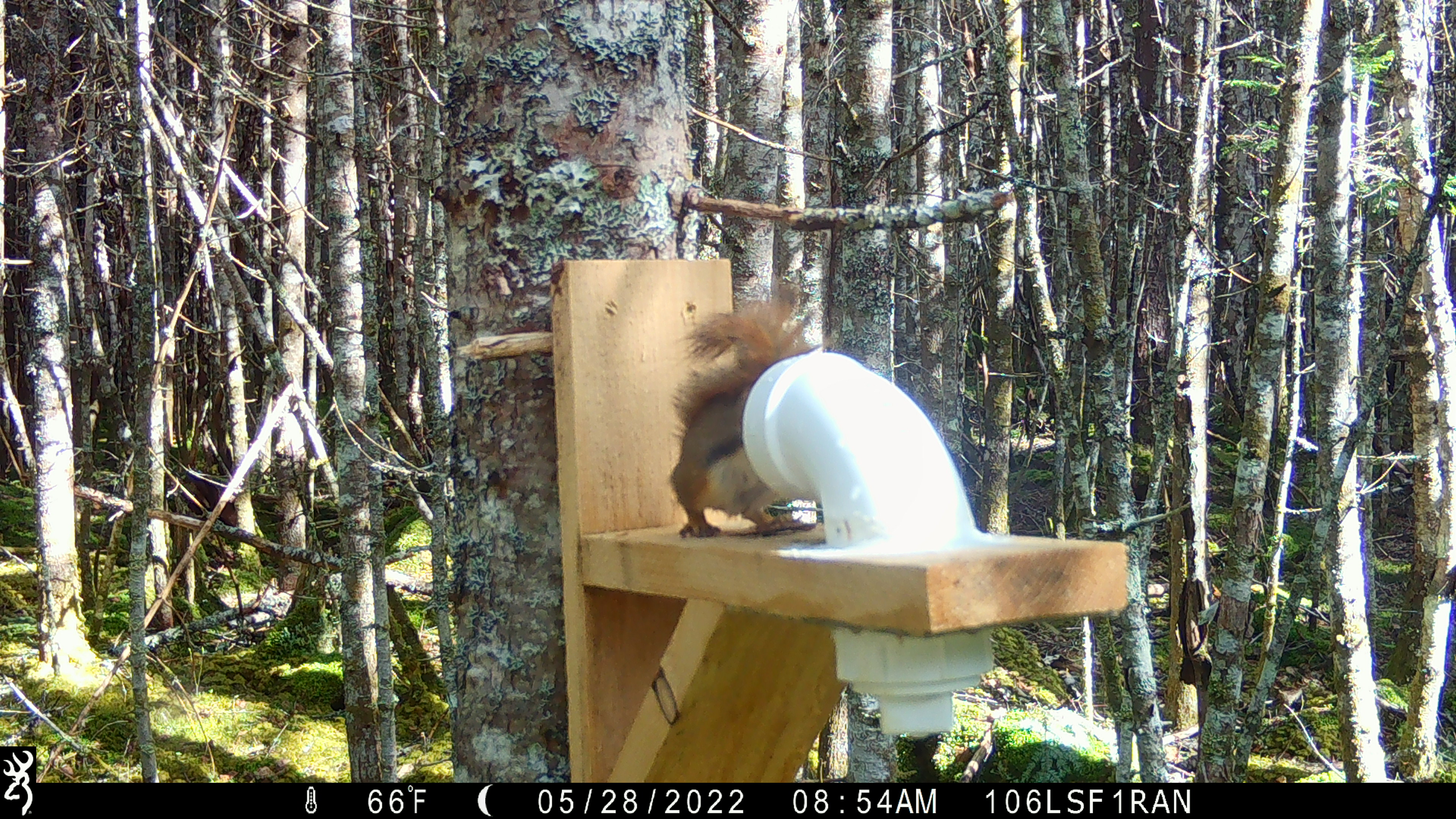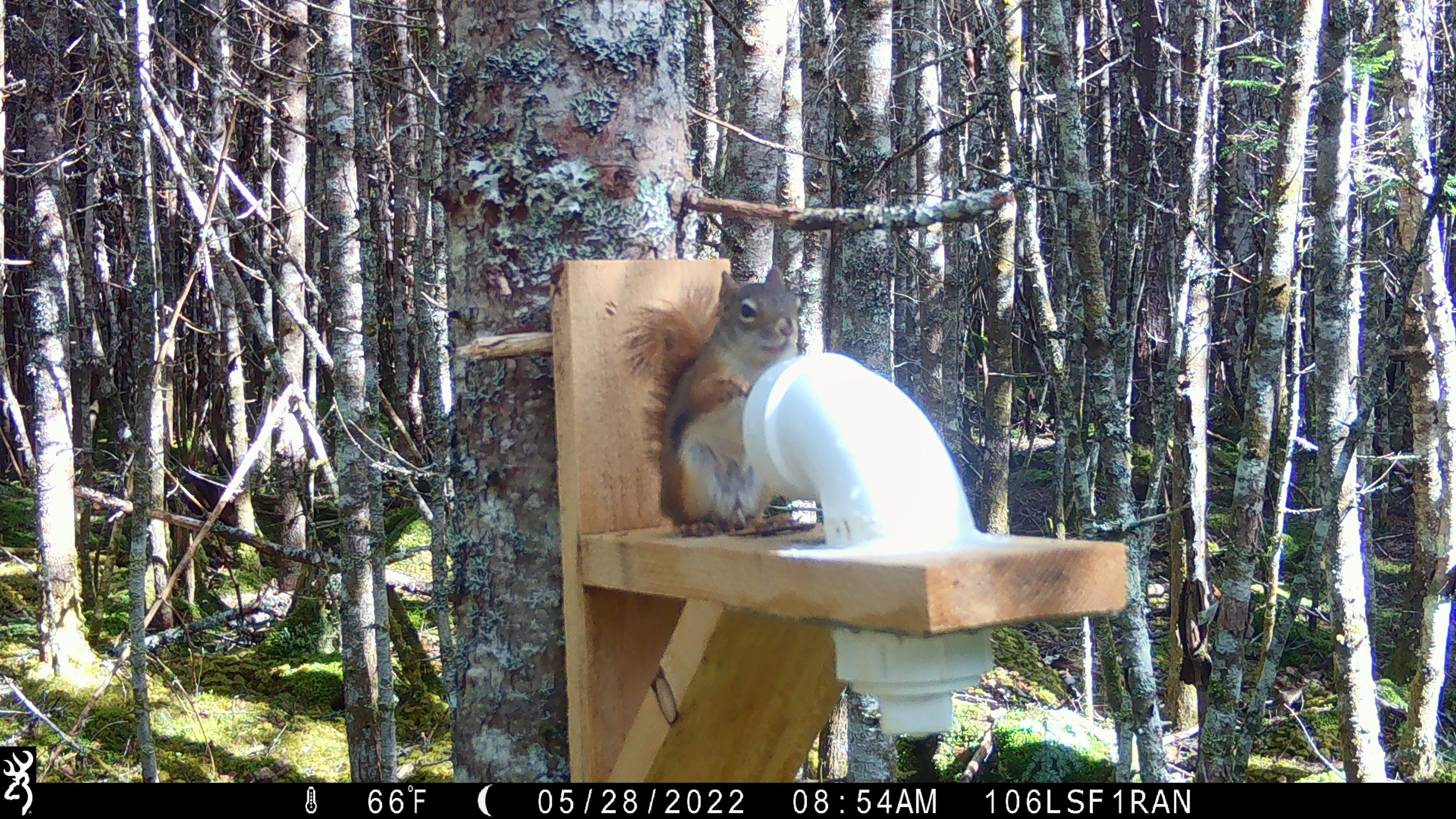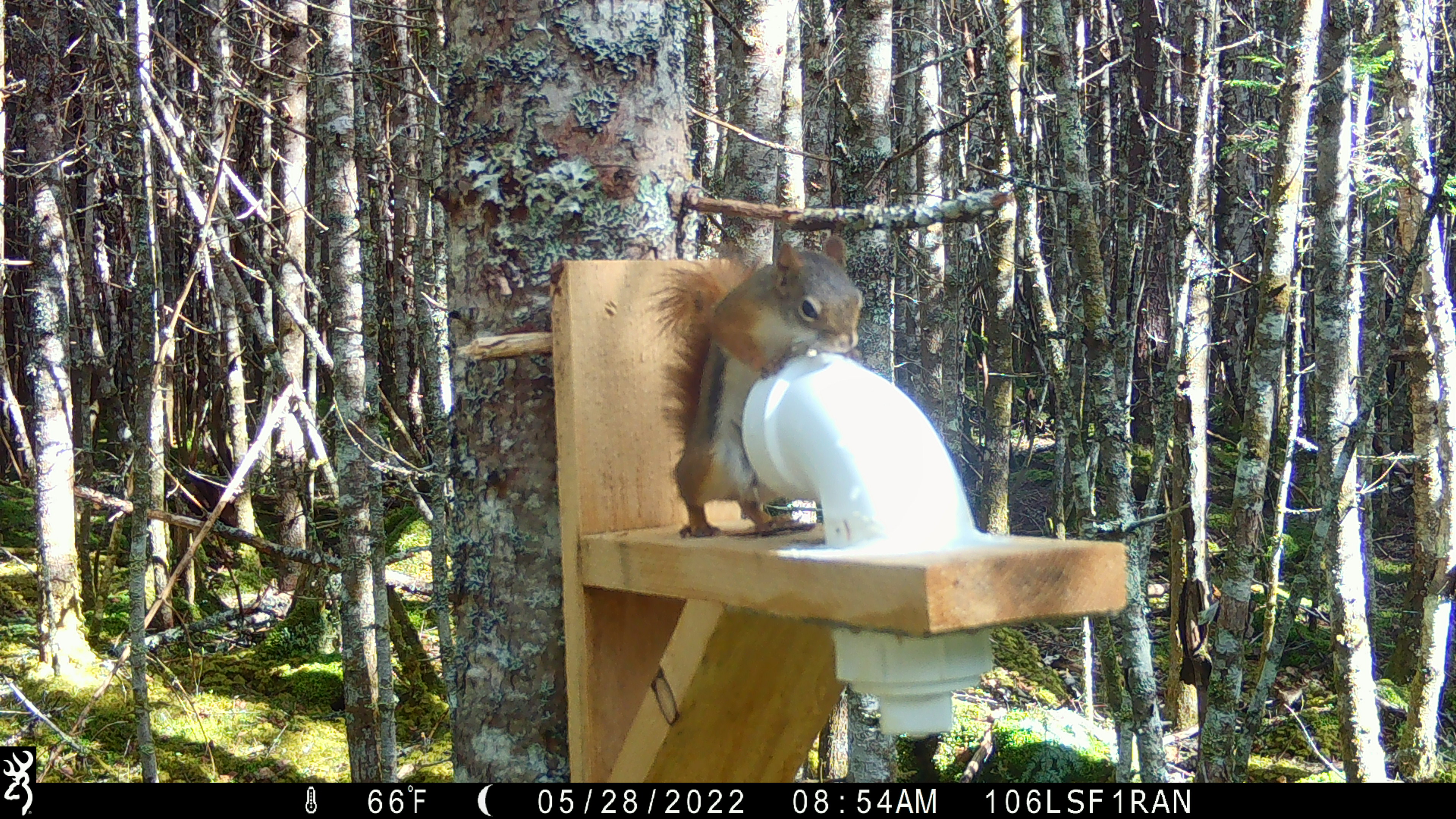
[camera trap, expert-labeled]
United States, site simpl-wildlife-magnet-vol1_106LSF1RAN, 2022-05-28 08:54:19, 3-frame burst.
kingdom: Animalia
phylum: Chordata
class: Mammalia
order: Rodentia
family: Sciuridae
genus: Tamiasciurus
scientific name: Tamiasciurus hudsonicus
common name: red squirrel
Red squirrel (Tamiasciurus hudsonicus).